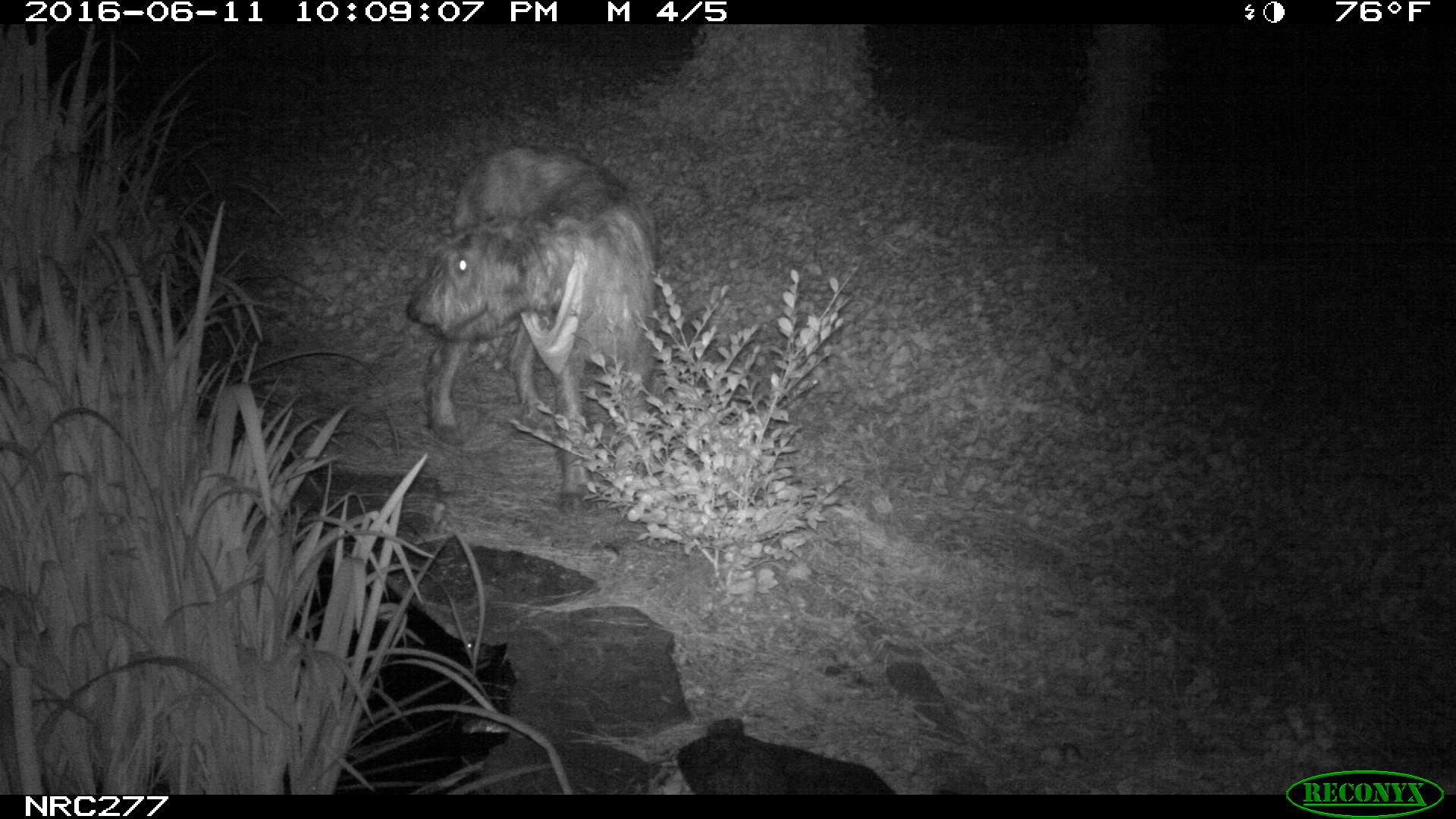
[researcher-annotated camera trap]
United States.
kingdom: Animalia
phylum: Chordata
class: Mammalia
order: Carnivora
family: Canidae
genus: Canis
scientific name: Canis familiaris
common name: domestic dog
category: Dog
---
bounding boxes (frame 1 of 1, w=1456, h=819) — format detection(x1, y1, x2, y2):
Dog: detection(401, 146, 680, 517)